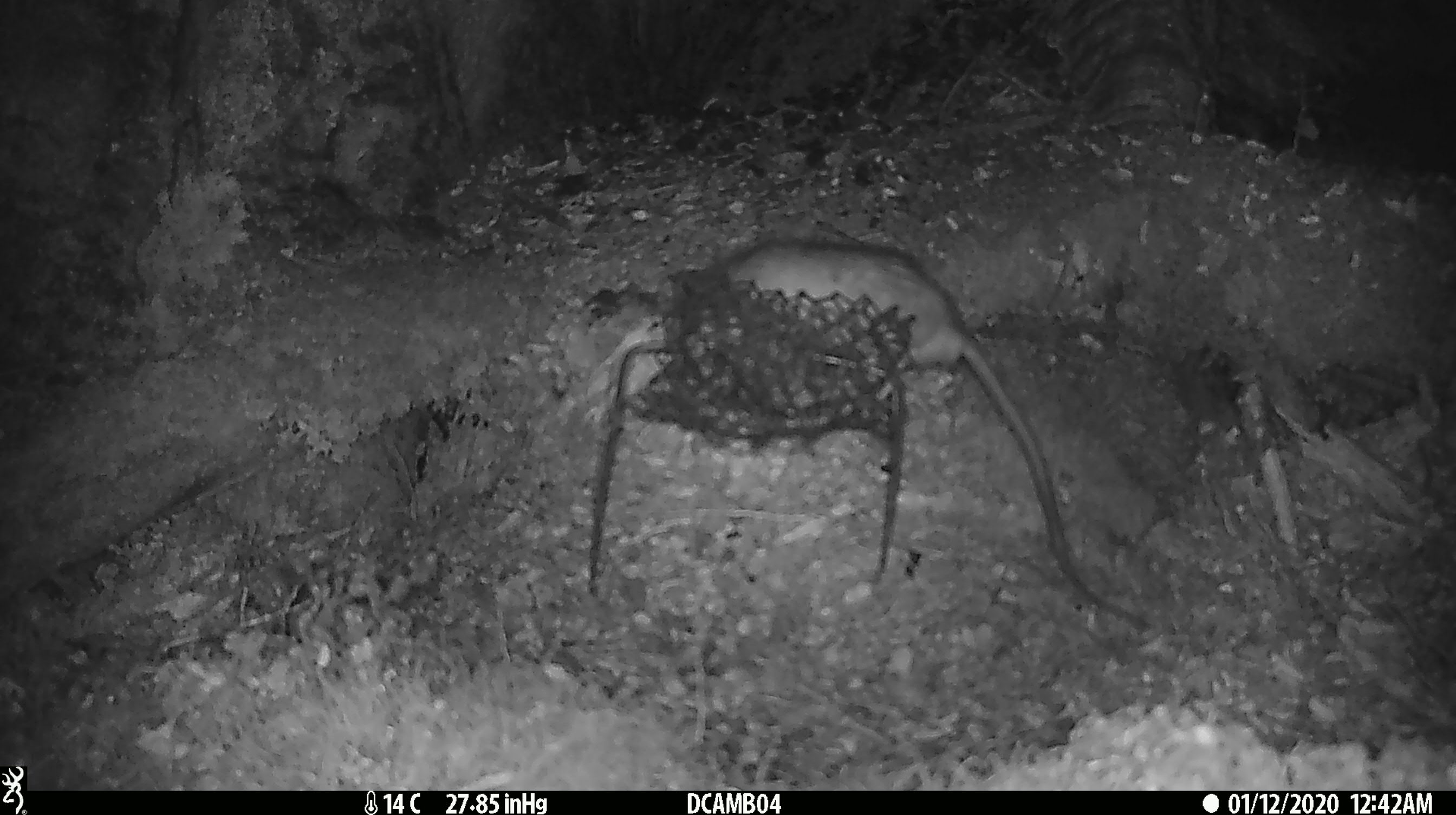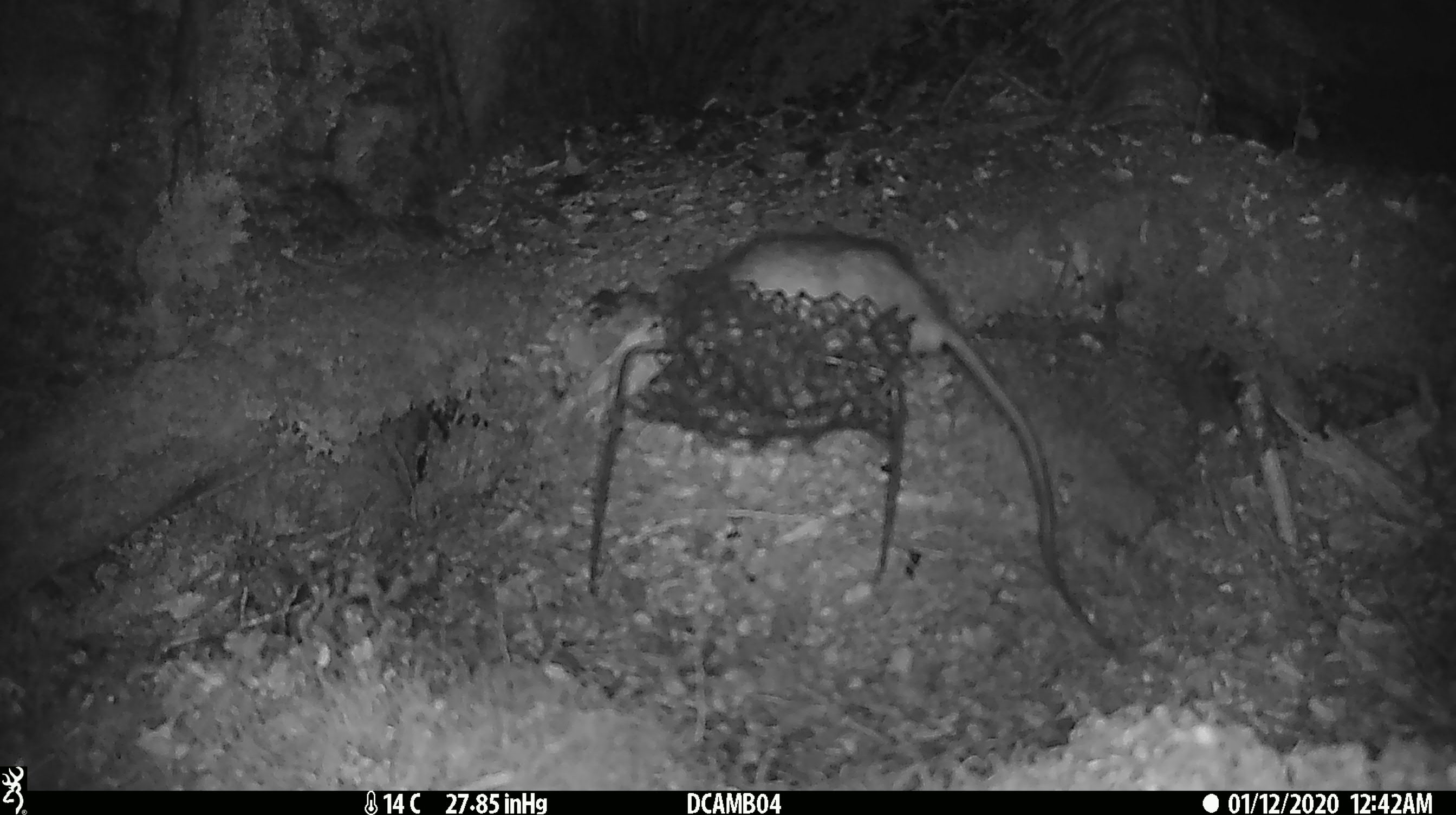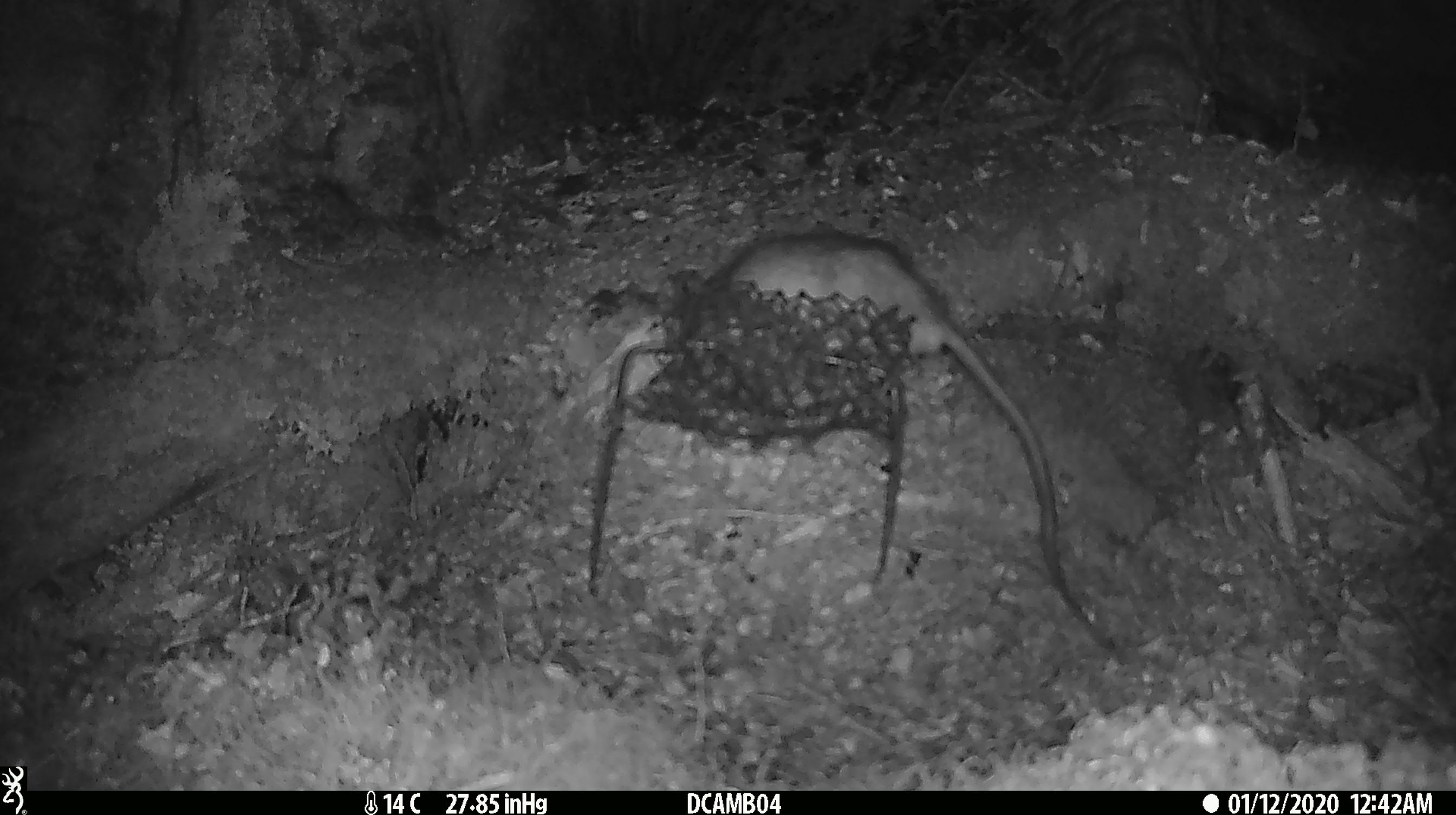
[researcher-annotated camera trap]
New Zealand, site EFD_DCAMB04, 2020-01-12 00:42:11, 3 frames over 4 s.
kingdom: Animalia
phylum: Chordata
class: Mammalia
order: Rodentia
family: Muridae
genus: Rattus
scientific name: Rattus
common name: rat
Rat (Rattus).